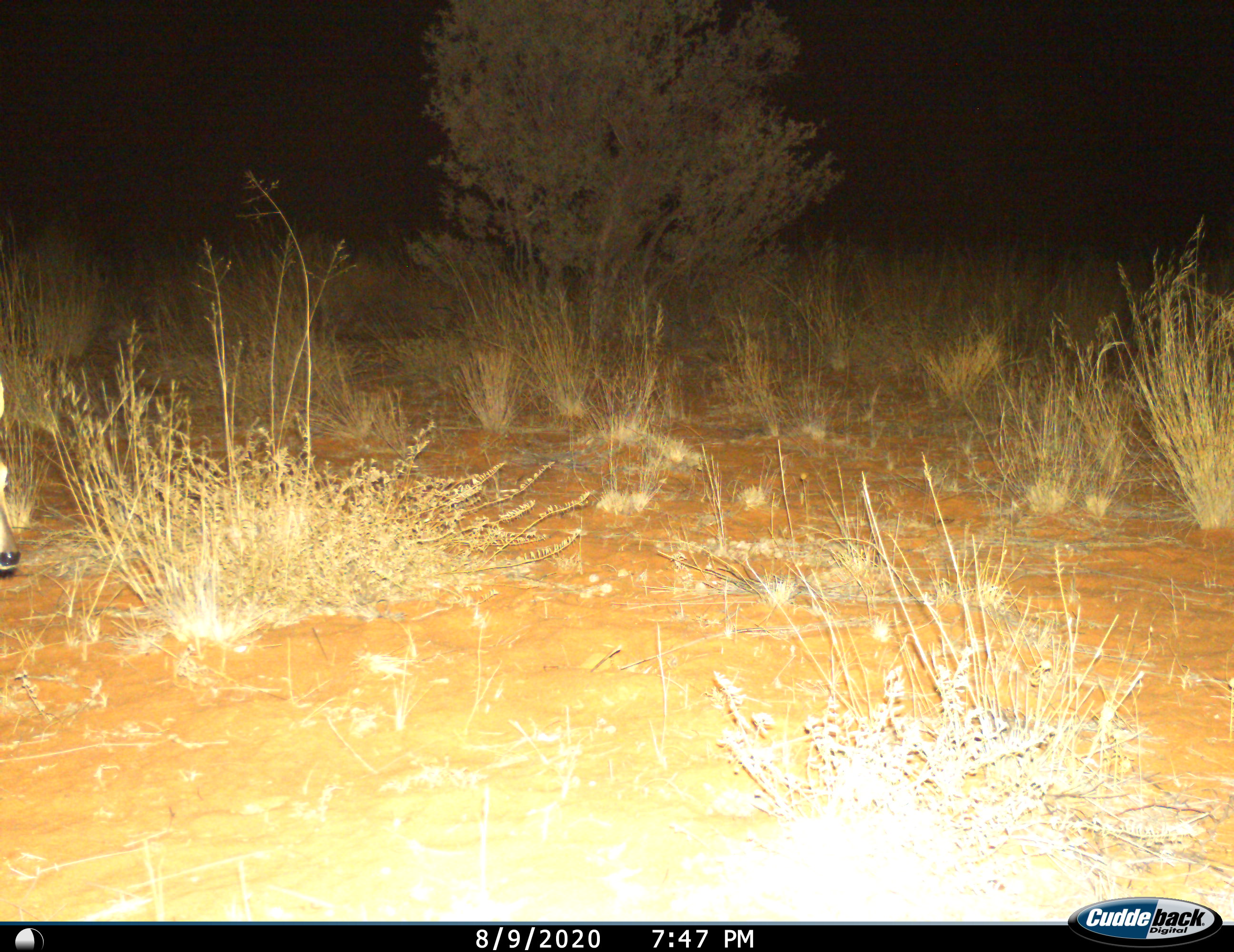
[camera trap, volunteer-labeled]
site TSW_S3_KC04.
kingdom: Animalia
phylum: Chordata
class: Mammalia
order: Artiodactyla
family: Bovidae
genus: Sylvicapra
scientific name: Sylvicapra grimmia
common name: common duiker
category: duikercommongrey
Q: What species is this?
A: Duikercommongrey (common duiker) (Sylvicapra grimmia).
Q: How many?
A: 1.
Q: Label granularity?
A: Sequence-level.